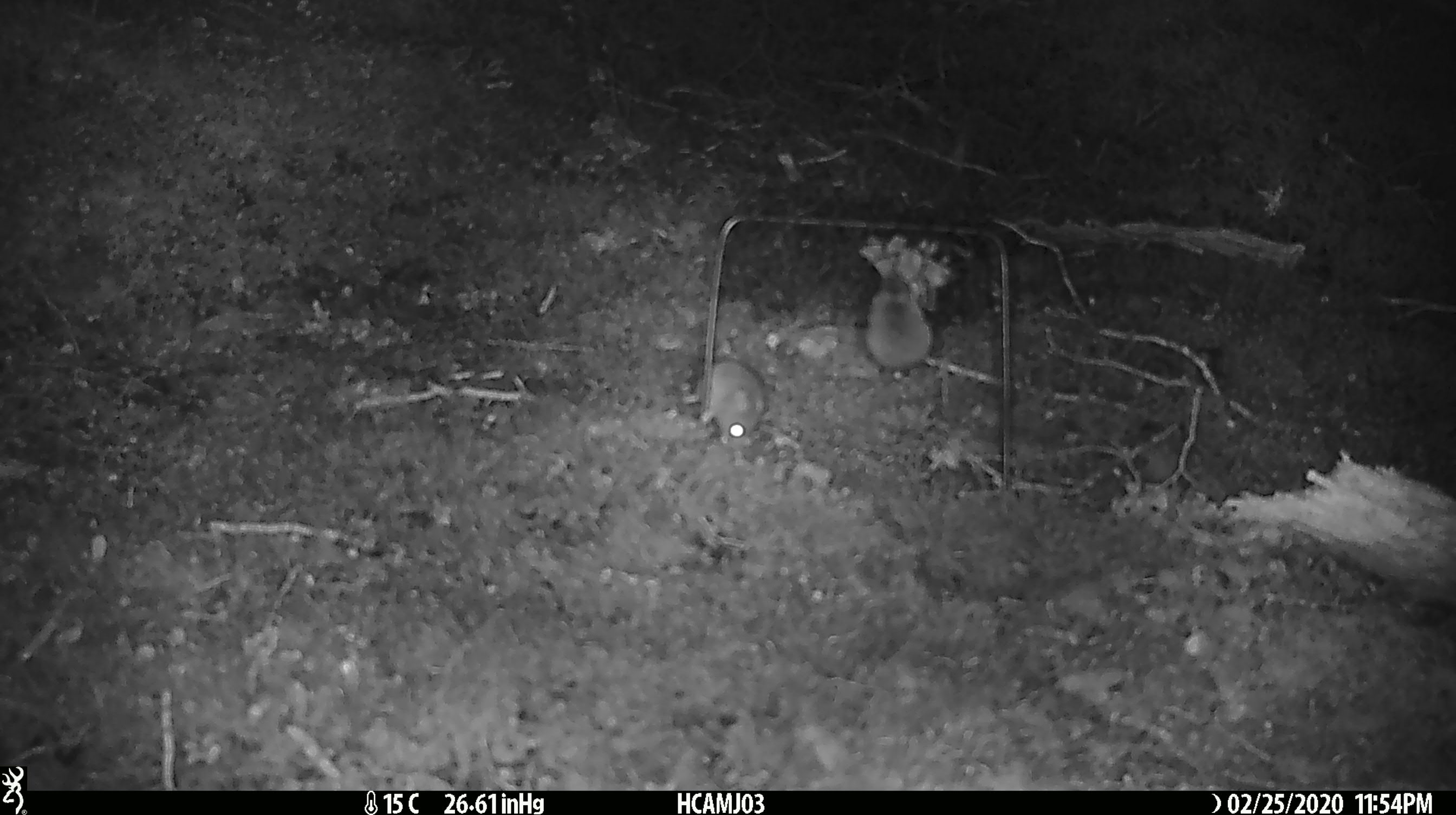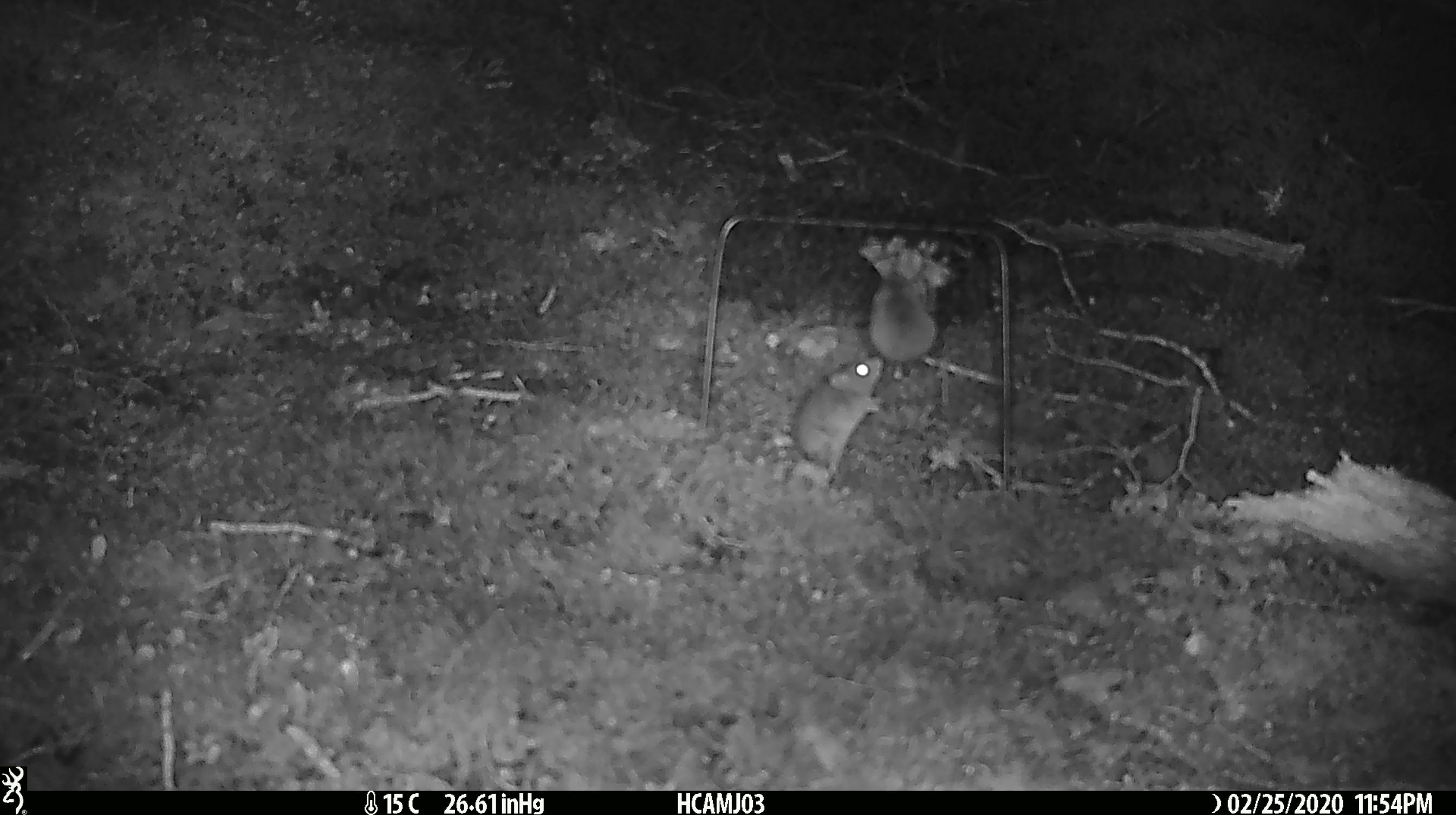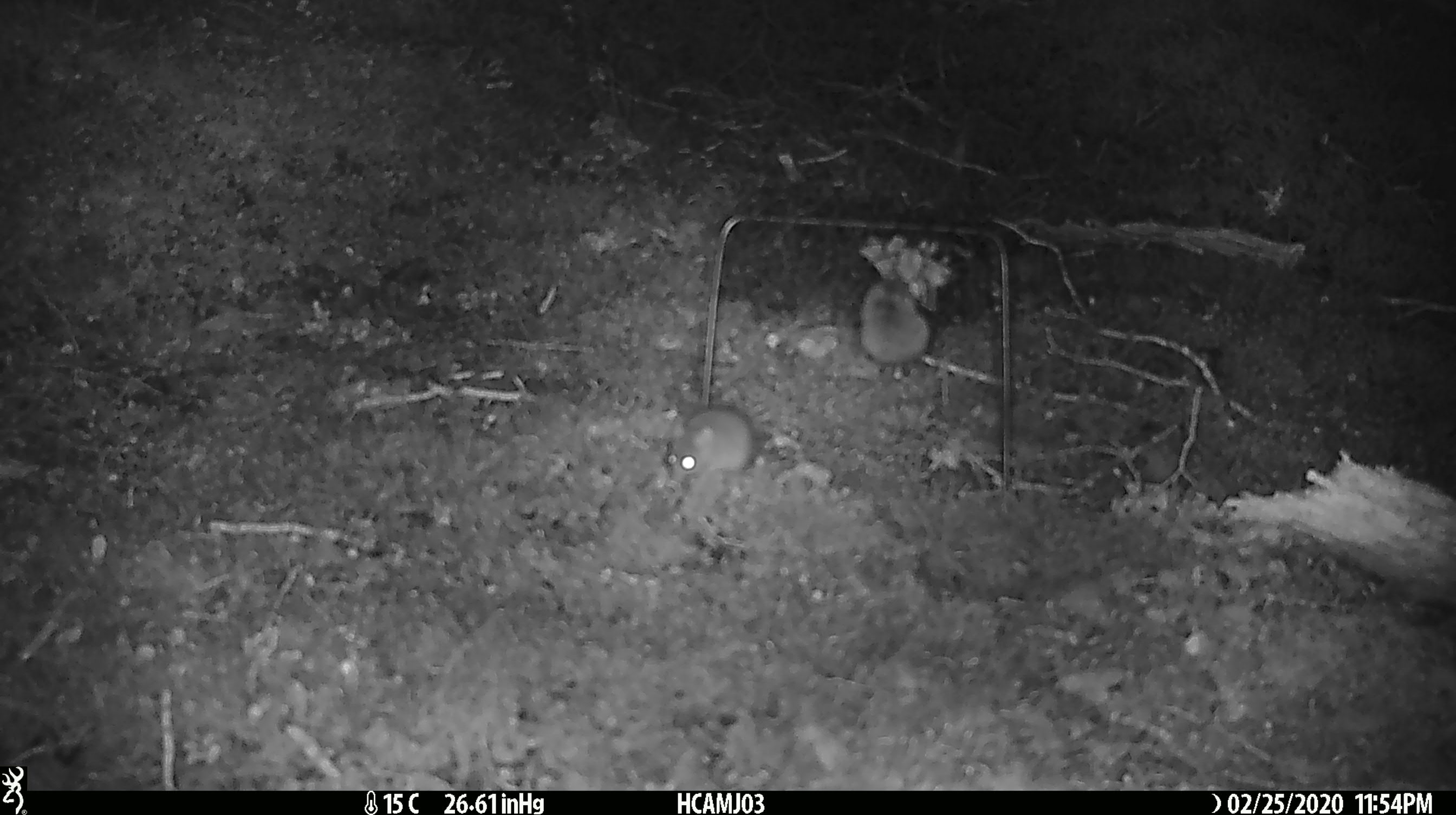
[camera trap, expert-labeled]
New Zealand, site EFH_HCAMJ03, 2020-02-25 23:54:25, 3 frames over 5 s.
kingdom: Animalia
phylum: Chordata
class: Mammalia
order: Rodentia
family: Muridae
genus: Mus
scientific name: Mus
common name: mouse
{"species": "mouse (Mus)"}